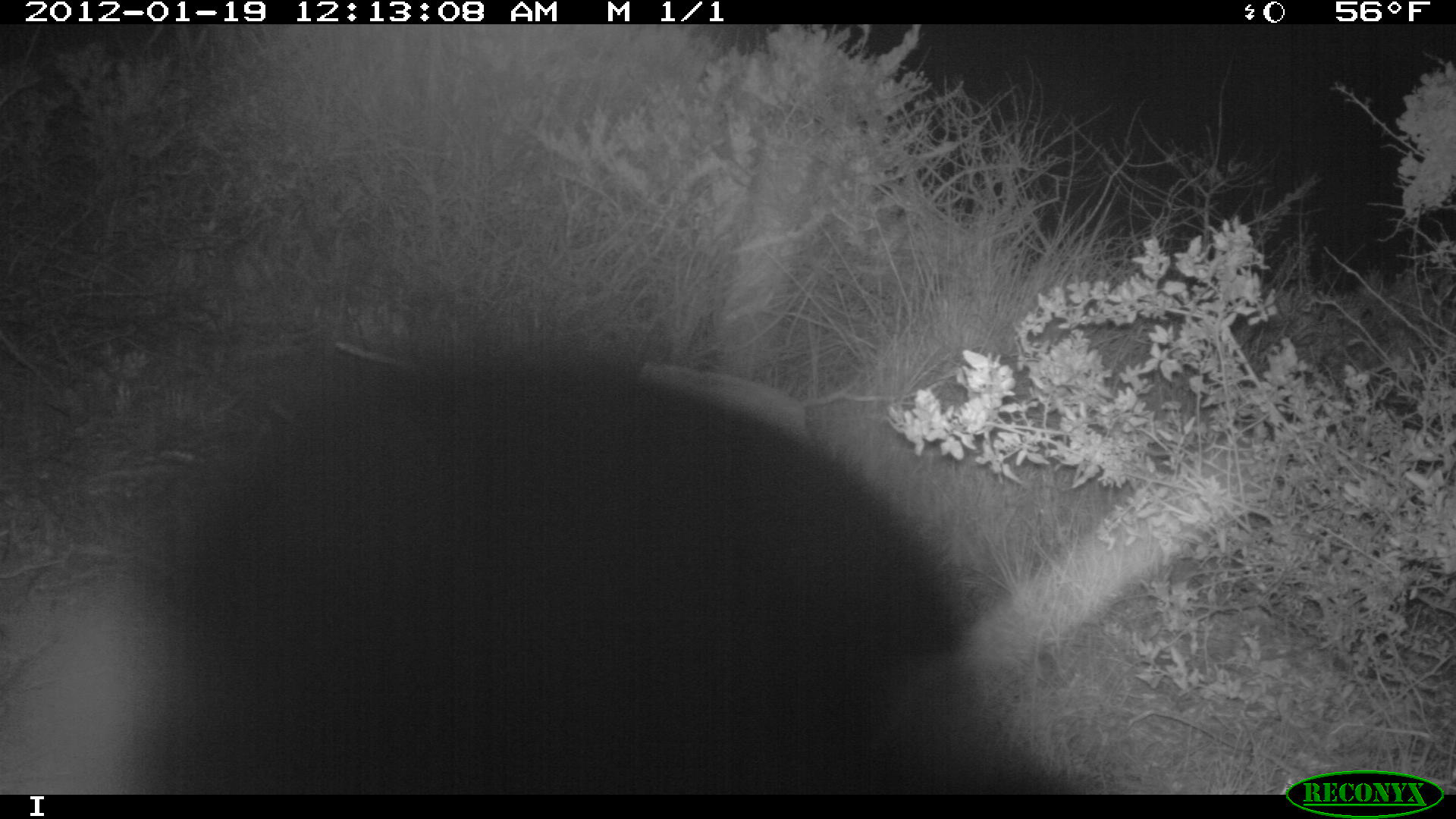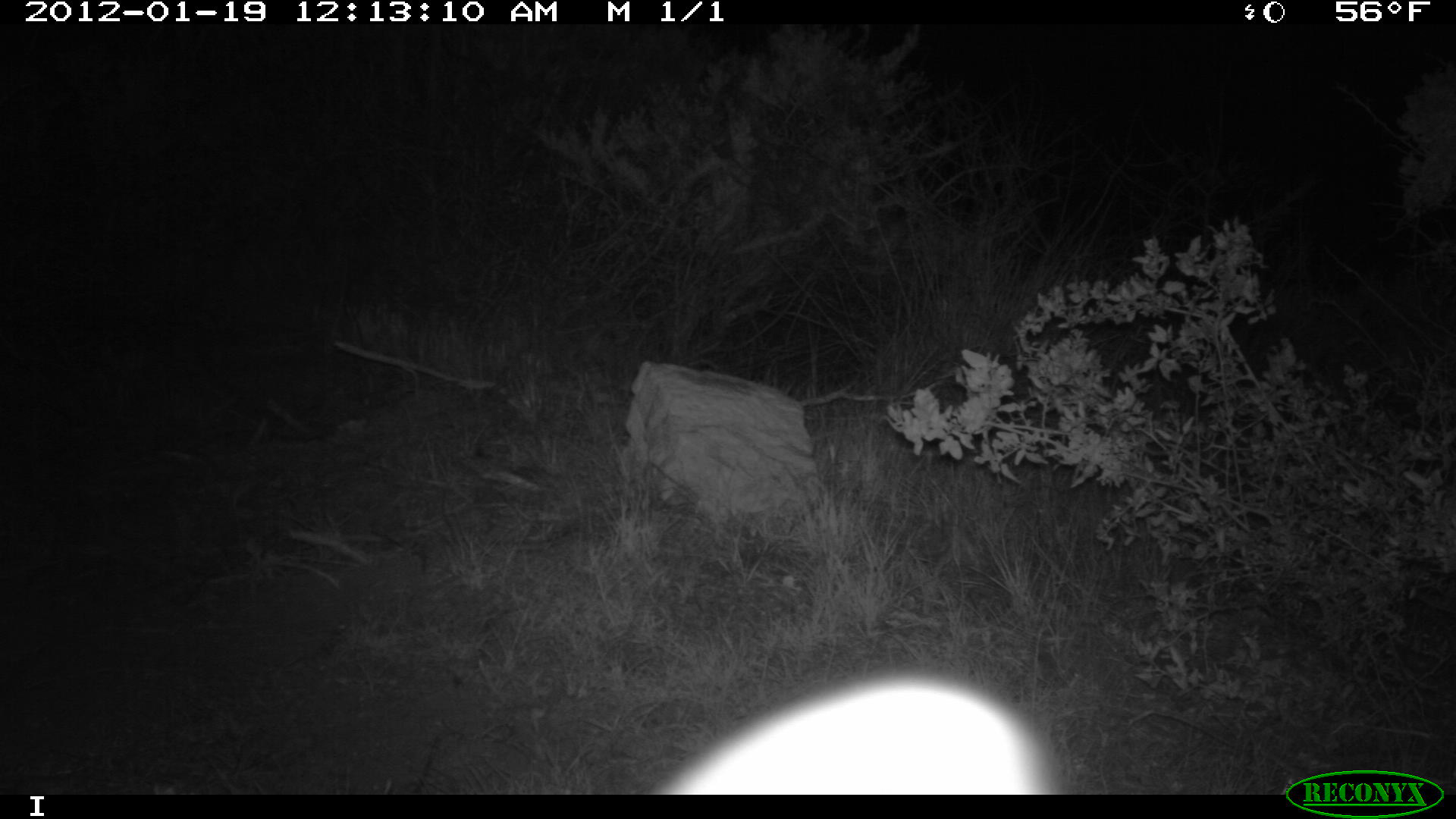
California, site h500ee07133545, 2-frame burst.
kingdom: Animalia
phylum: Chordata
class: Mammalia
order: Carnivora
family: Canidae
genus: Urocyon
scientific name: Urocyon littoralis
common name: island fox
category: fox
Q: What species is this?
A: Fox (island fox) (Urocyon littoralis).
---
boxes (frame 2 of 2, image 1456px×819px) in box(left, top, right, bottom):
fox: box(655, 673, 1052, 795)